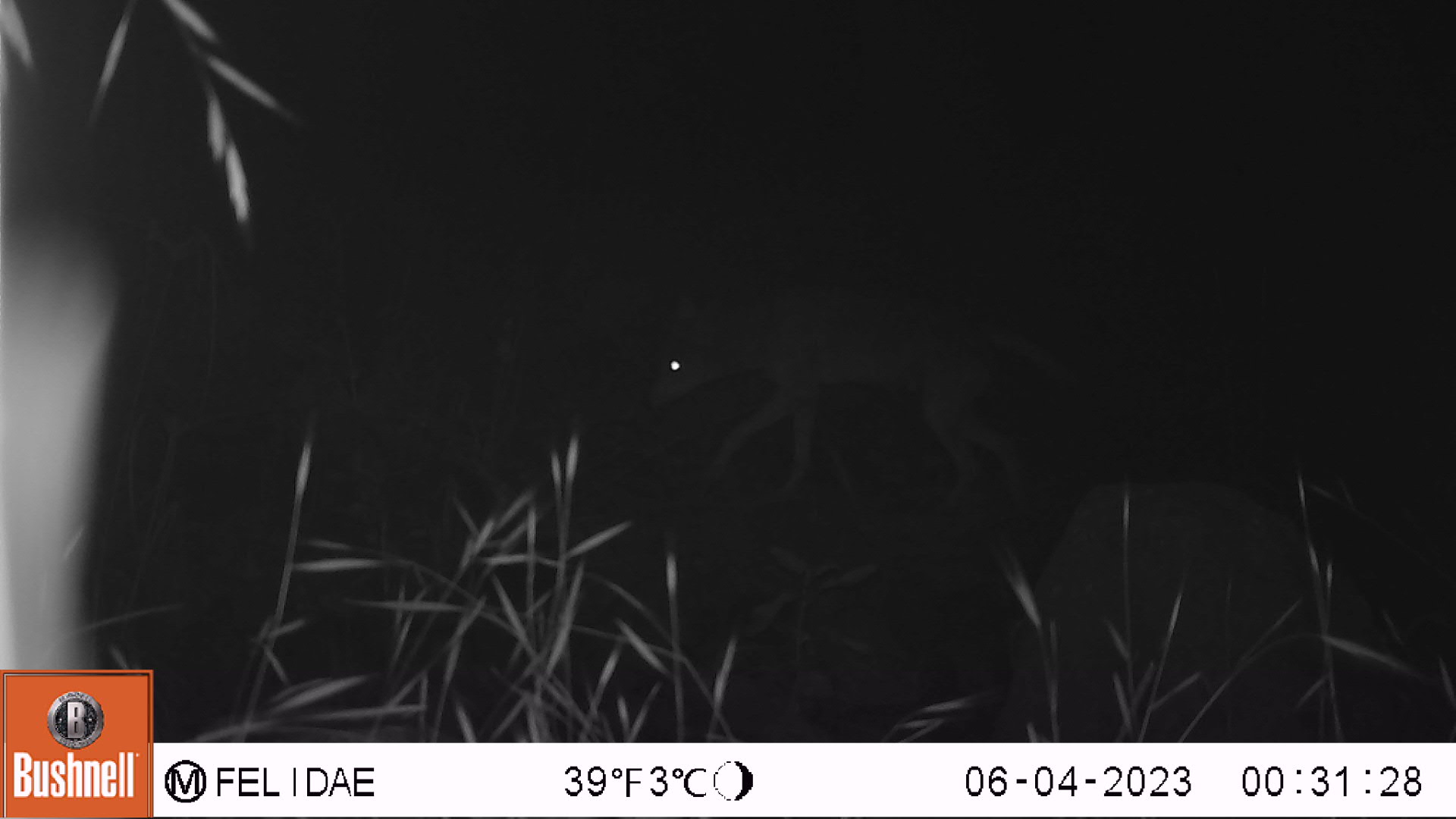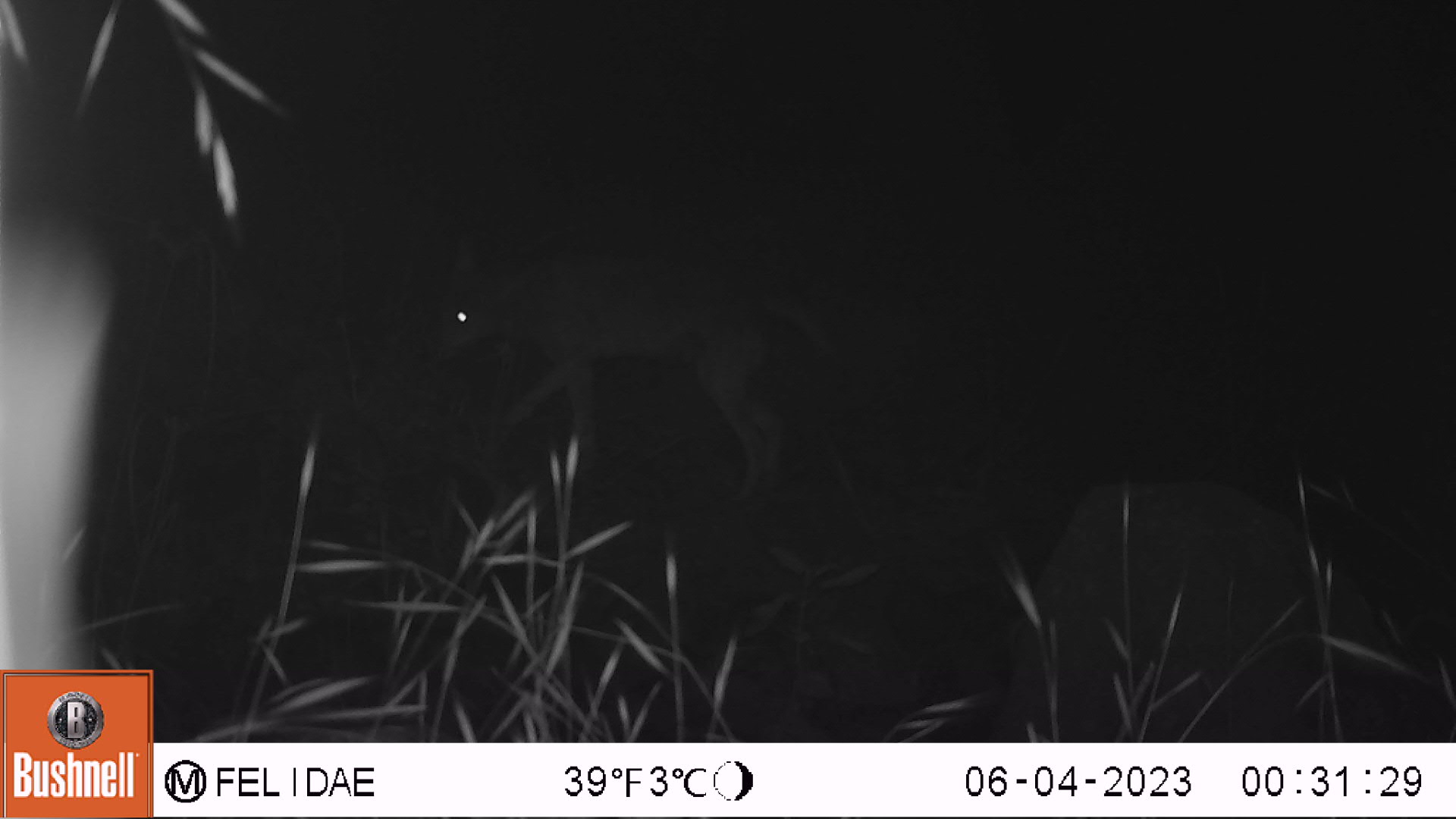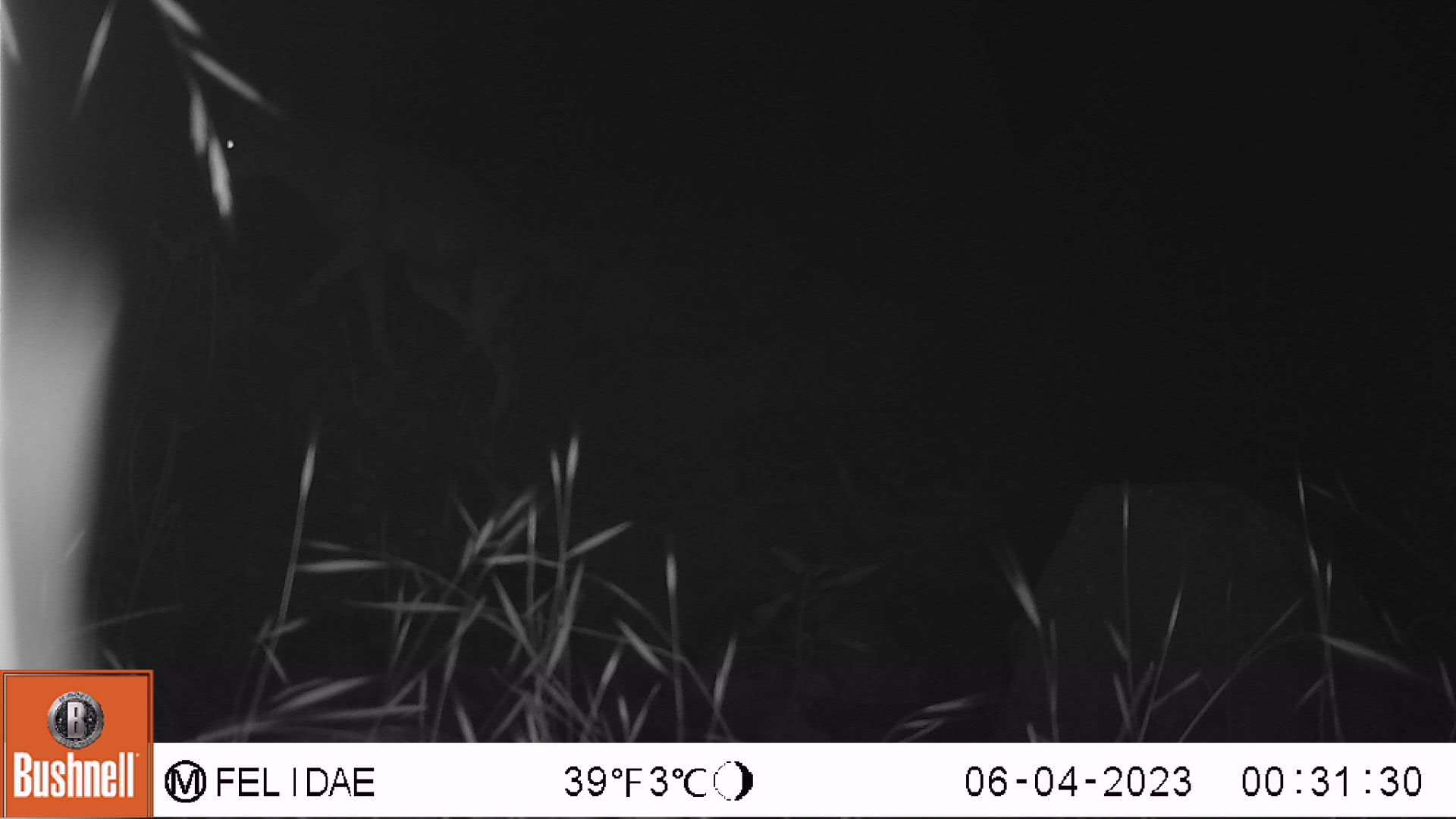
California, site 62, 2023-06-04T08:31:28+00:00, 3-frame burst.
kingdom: Animalia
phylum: Chordata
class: Mammalia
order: Carnivora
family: Canidae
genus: Canis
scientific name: Canis latrans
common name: coyote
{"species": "coyote (Canis latrans)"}